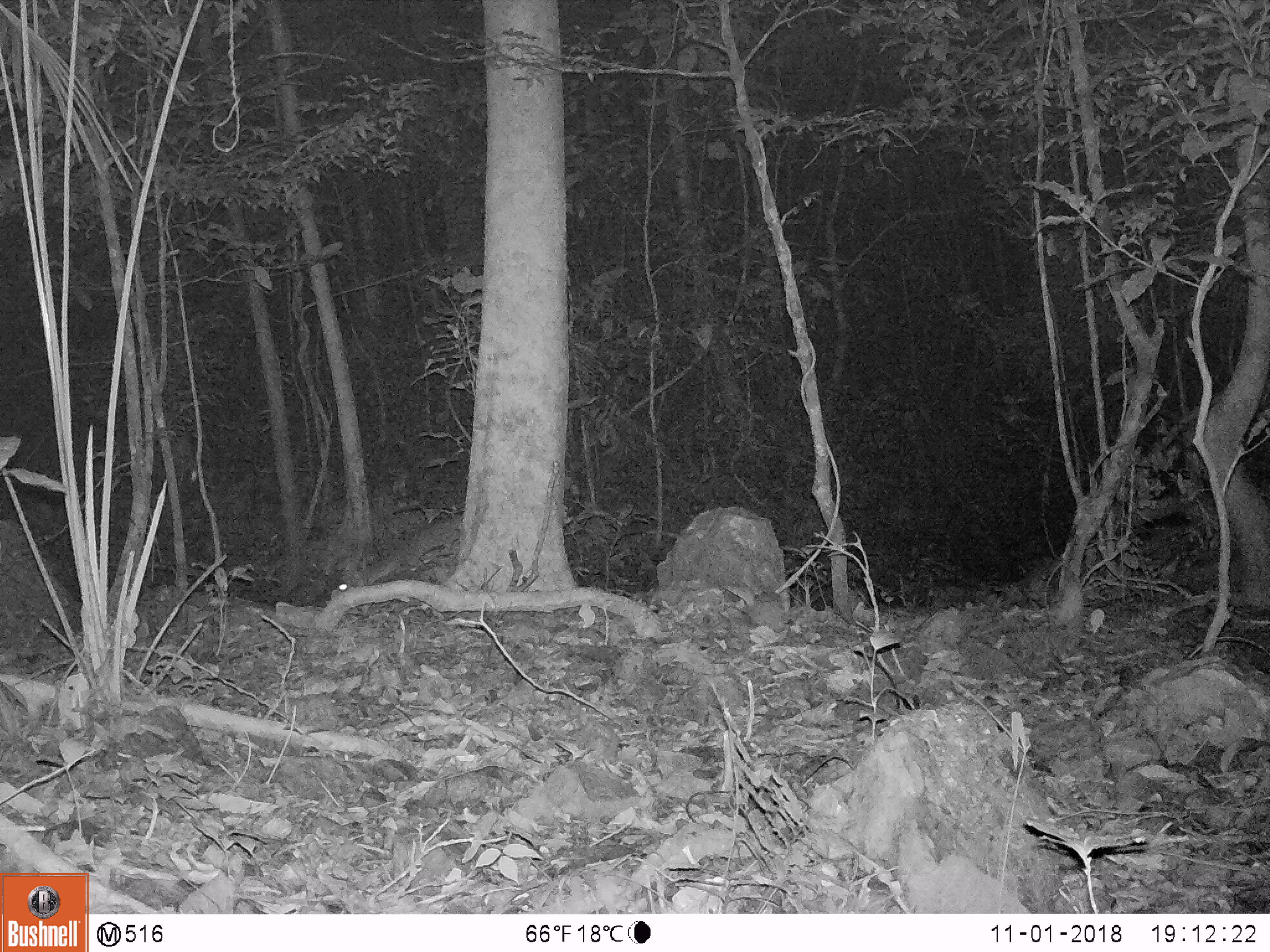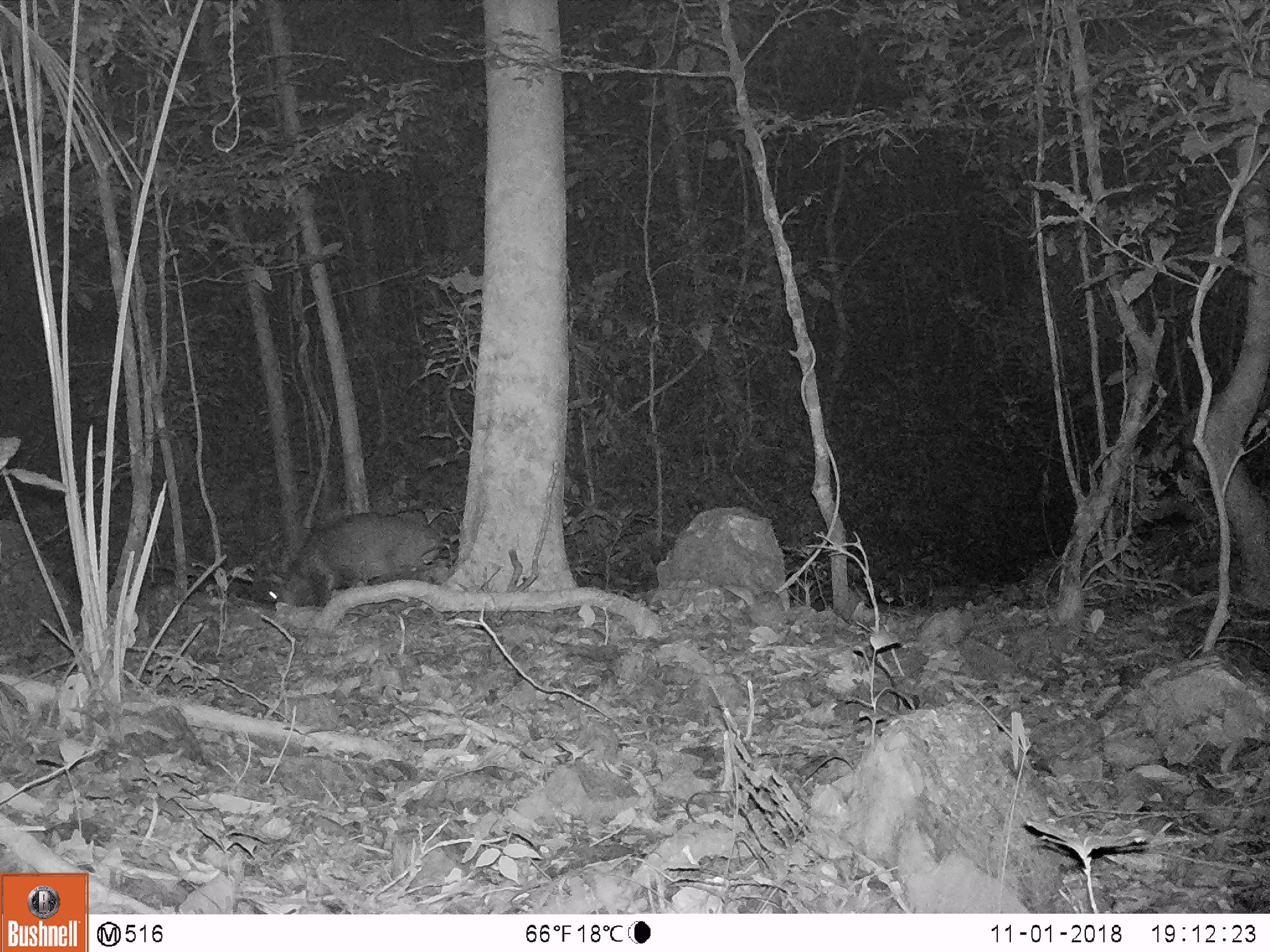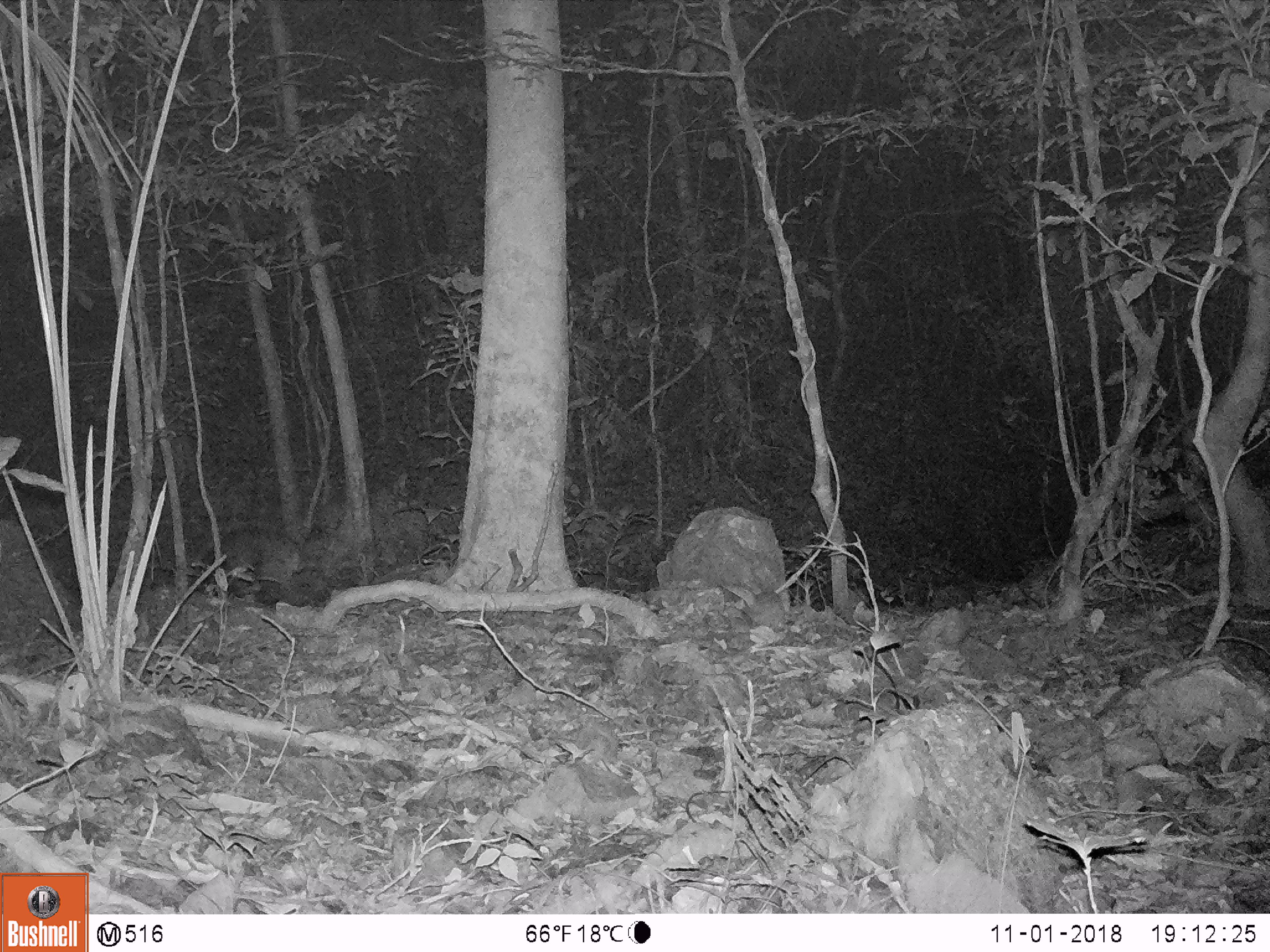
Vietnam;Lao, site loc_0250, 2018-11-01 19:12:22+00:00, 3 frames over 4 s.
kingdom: Animalia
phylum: Chordata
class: Mammalia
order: Artiodactyla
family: Cervidae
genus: Muntiacus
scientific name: Muntiacus vuquangensis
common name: large-antlered muntjac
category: large antlered muntjac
Large antlered muntjac (large-antlered muntjac) (Muntiacus vuquangensis). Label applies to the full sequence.